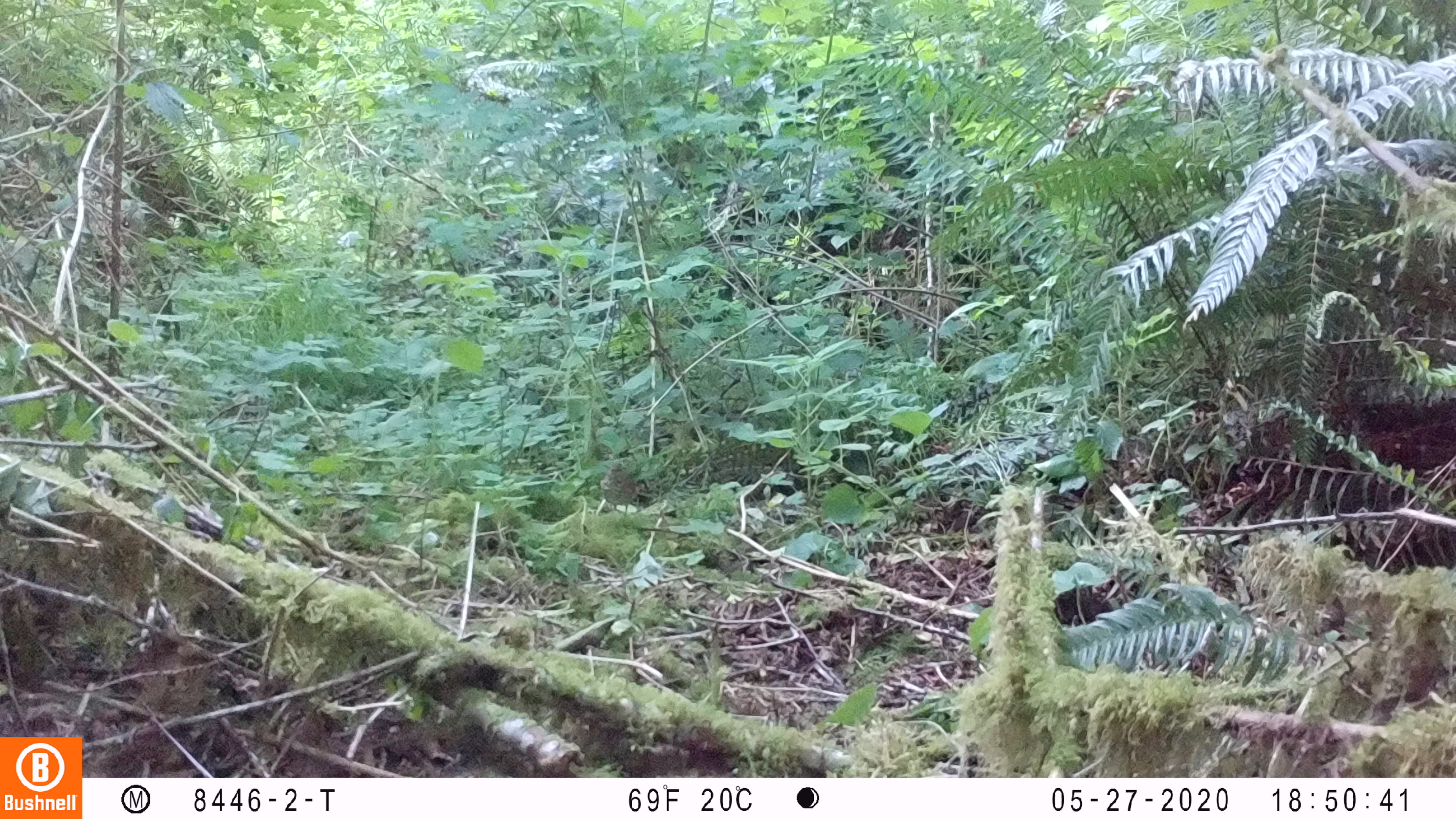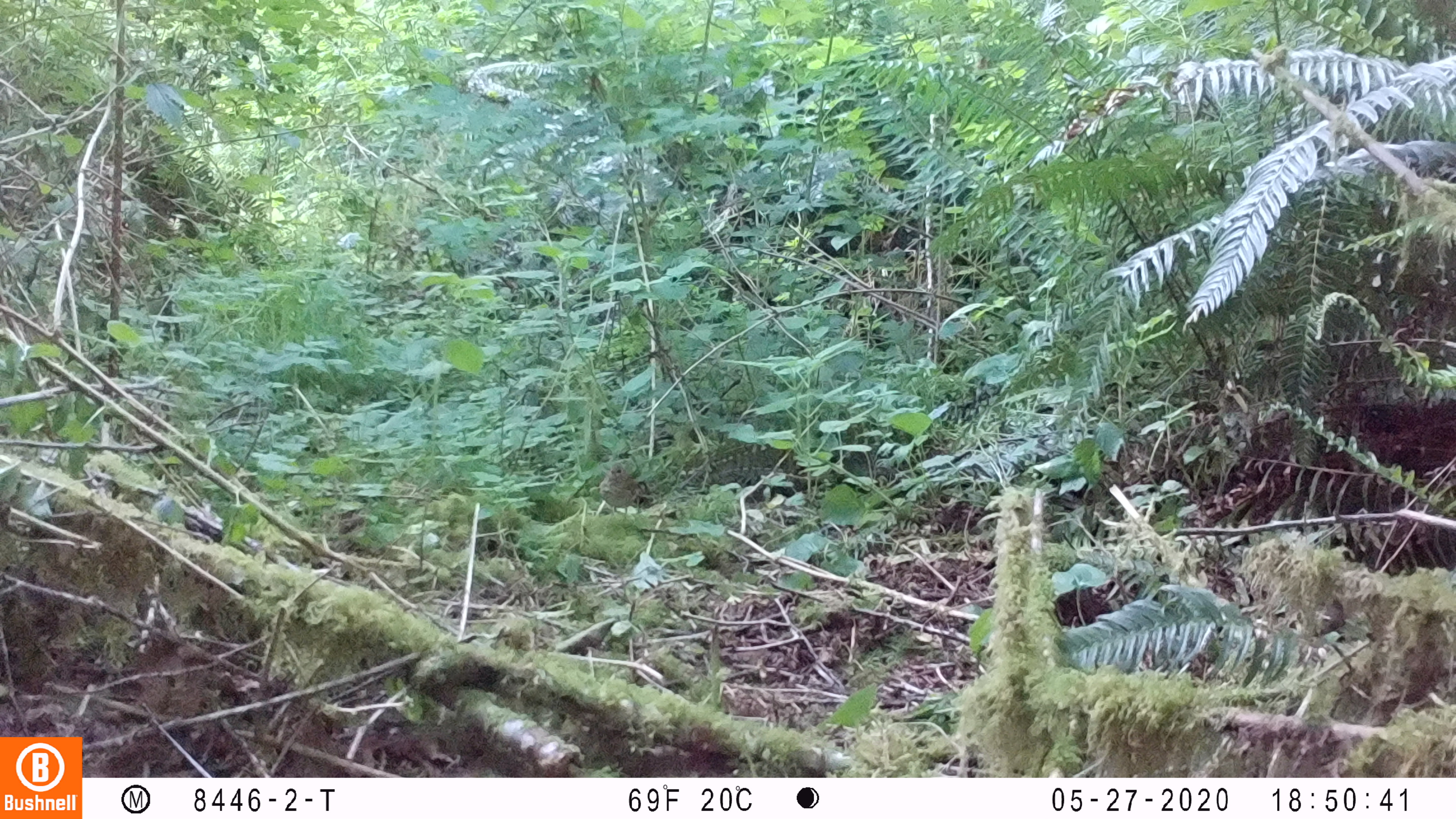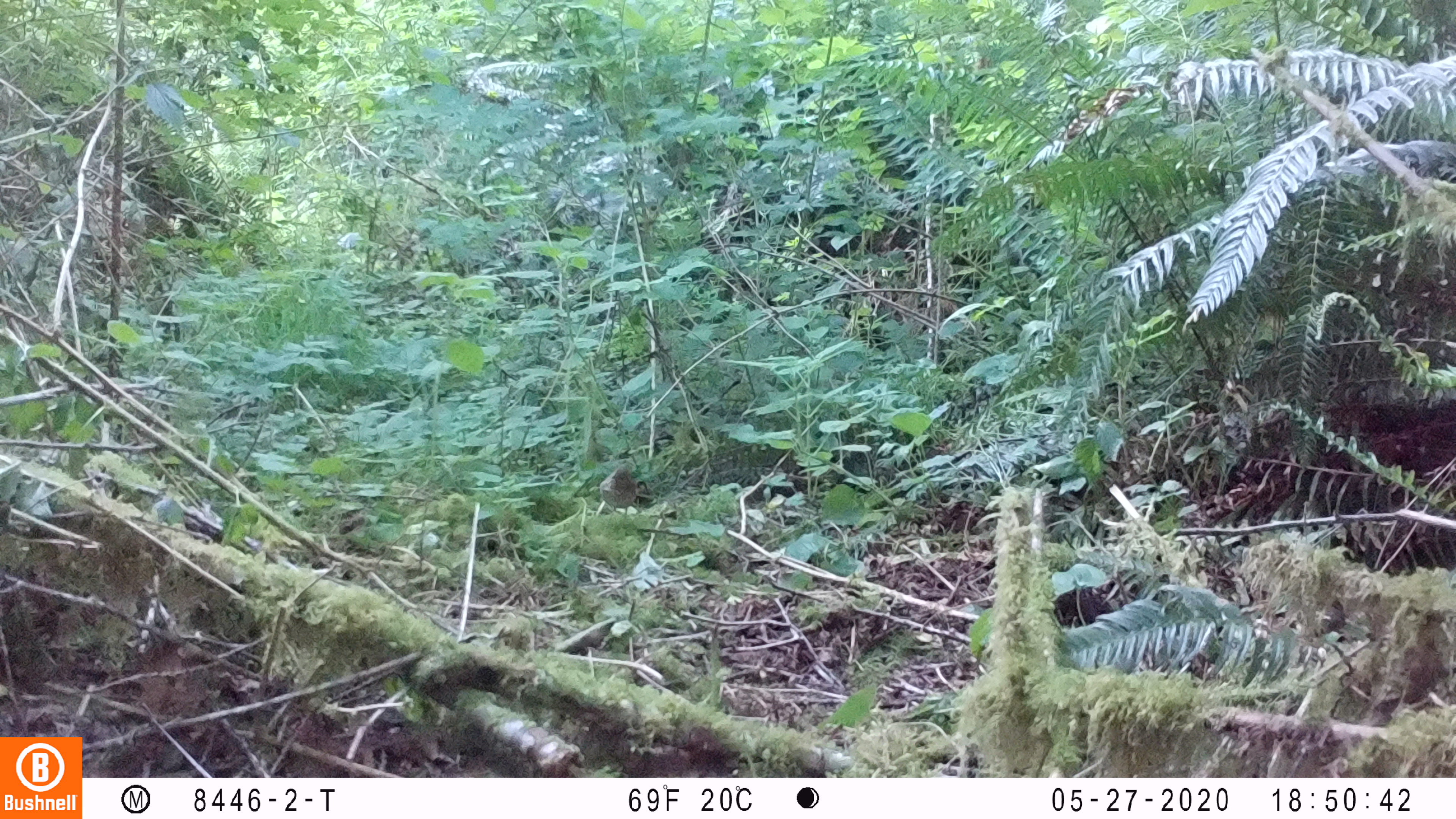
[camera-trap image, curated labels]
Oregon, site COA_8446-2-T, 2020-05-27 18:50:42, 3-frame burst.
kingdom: Animalia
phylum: Chordata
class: Aves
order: Passeriformes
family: Turdidae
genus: Catharus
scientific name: Catharus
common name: brown thrushes and nightingale-thrushes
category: catharus species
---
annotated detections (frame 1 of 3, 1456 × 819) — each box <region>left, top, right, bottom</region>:
catharus species: <region>596, 459, 647, 517</region>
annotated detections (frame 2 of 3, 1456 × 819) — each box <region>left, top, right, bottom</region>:
catharus species: <region>593, 460, 643, 516</region>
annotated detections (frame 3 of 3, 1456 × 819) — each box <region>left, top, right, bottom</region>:
catharus species: <region>593, 461, 647, 515</region>